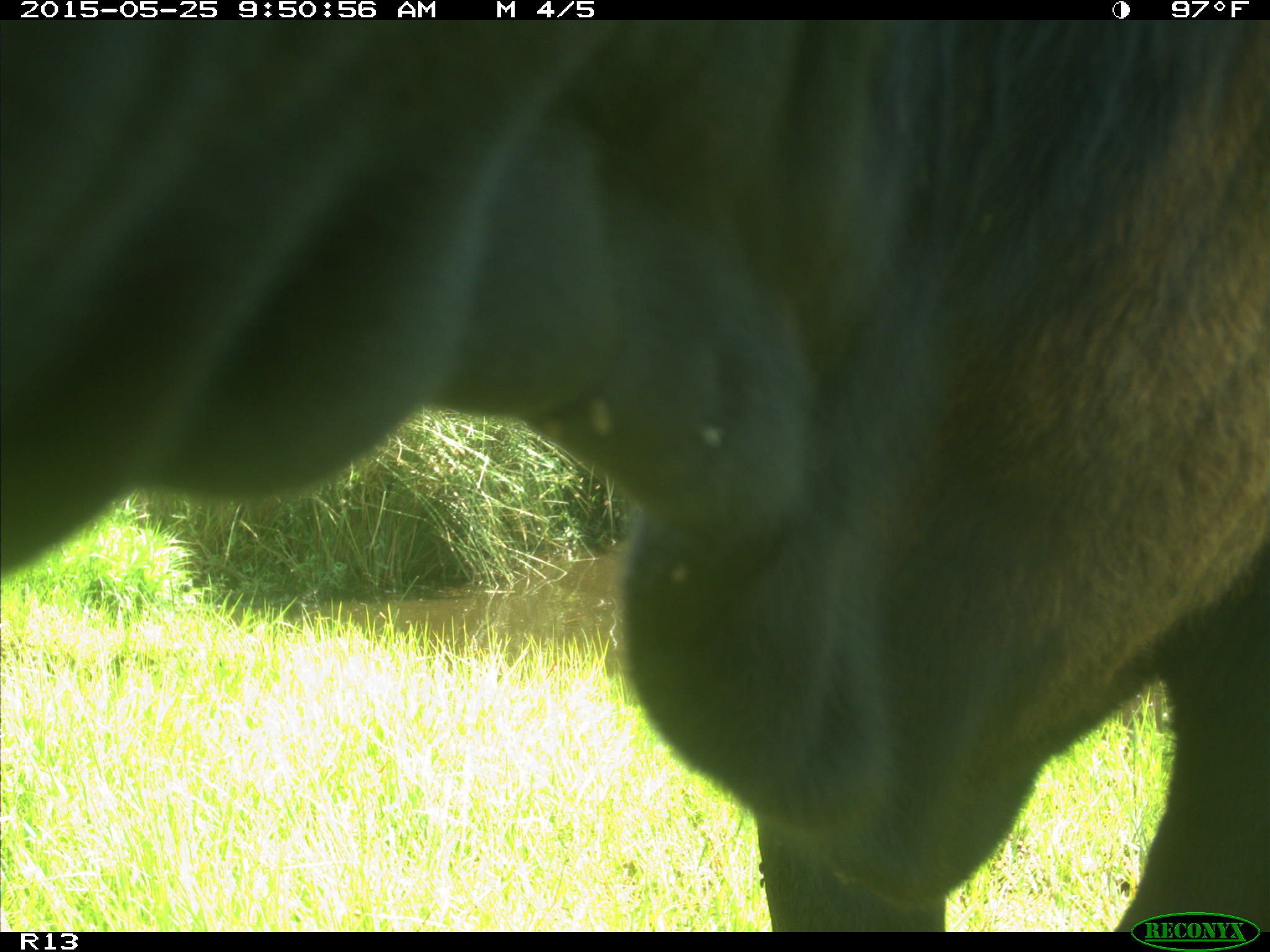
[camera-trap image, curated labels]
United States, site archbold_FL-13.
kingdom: Animalia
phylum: Chordata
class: Mammalia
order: Artiodactyla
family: Bovidae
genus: Bos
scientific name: Bos taurus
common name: domestic cow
Bos taurus (domestic cow).